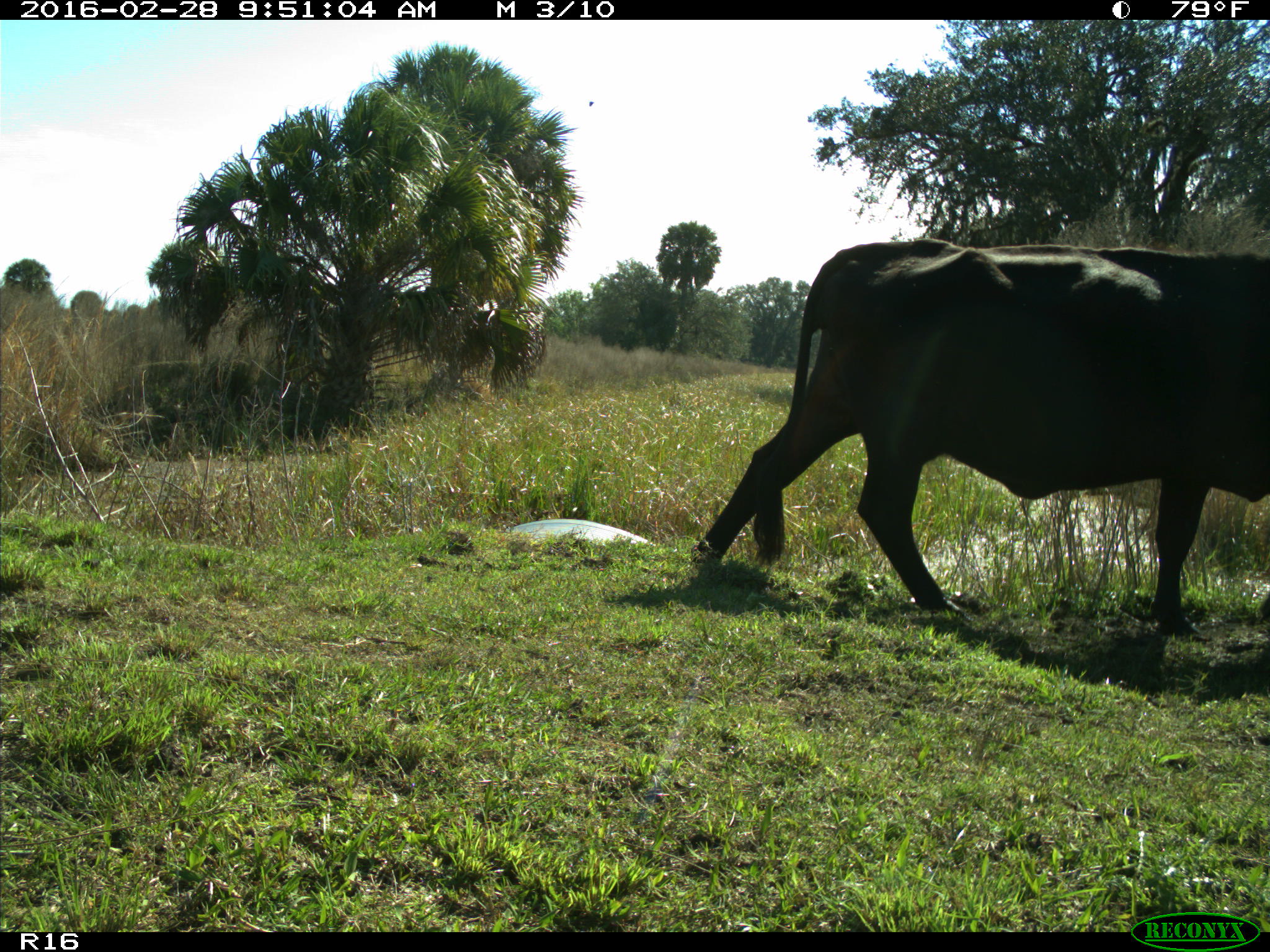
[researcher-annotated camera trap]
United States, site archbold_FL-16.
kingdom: Animalia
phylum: Chordata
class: Mammalia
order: Artiodactyla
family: Bovidae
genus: Bos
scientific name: Bos taurus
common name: domestic cow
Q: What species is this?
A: Bos taurus (domestic cow).